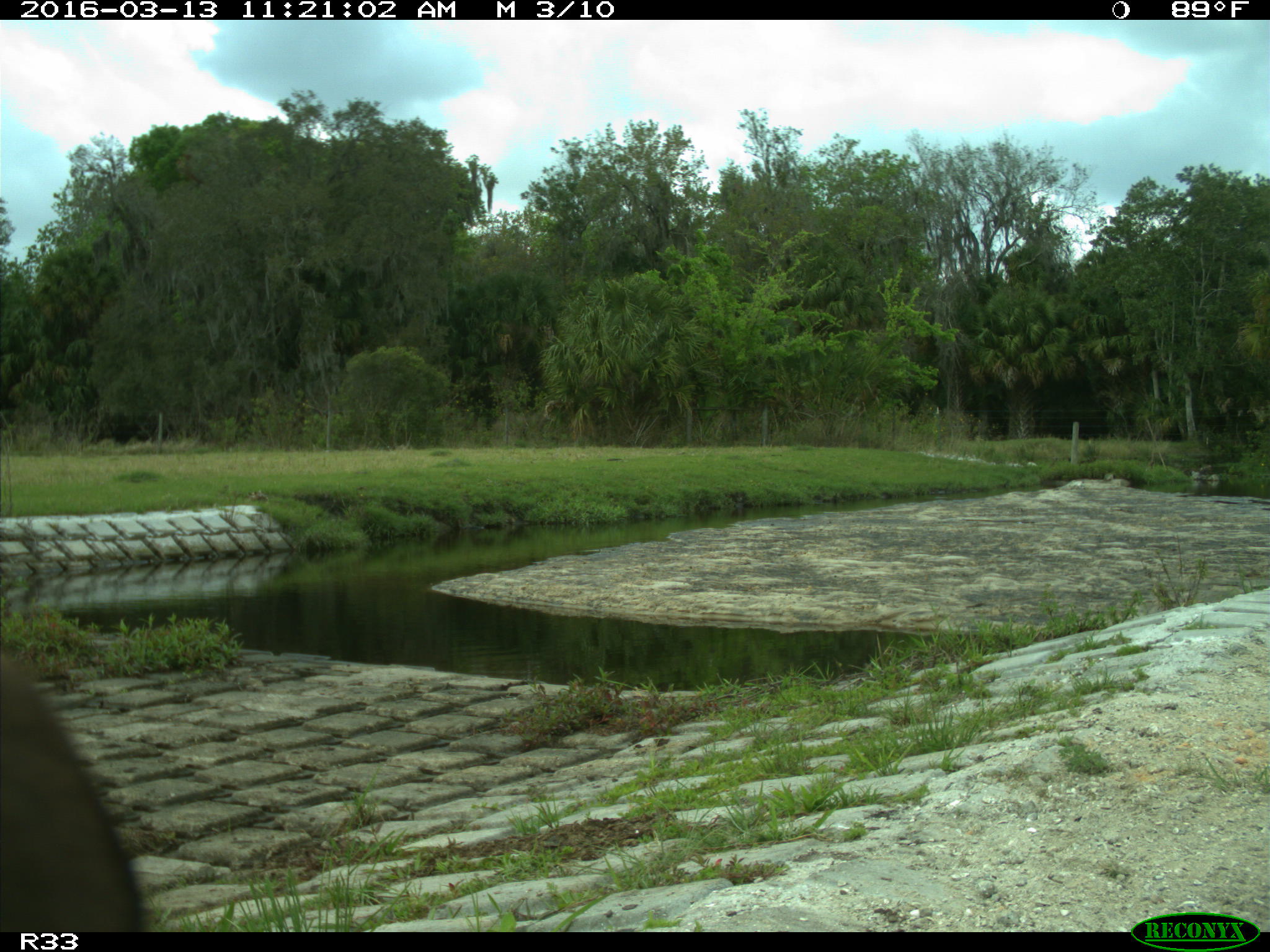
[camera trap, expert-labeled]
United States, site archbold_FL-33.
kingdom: Animalia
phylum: Chordata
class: Mammalia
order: Artiodactyla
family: Bovidae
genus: Bos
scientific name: Bos taurus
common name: domestic cow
Bos taurus (domestic cow).